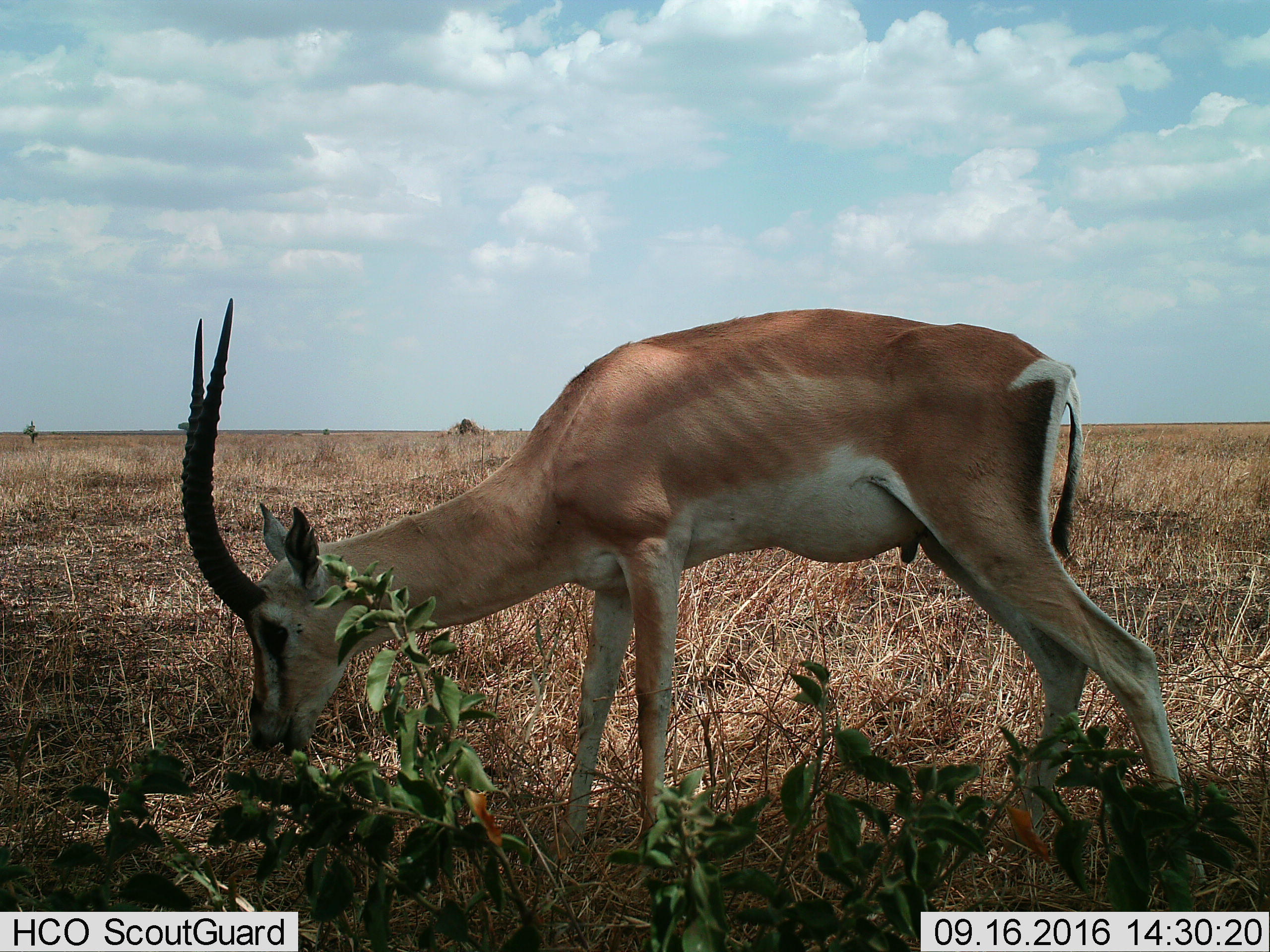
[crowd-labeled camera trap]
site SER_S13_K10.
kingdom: Animalia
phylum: Chordata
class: Mammalia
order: Artiodactyla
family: Bovidae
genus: Nanger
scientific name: Nanger granti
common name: grant's gazelle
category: gazellegrants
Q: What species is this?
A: Gazellegrants (grant's gazelle) (Nanger granti).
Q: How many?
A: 1.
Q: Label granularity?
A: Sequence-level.